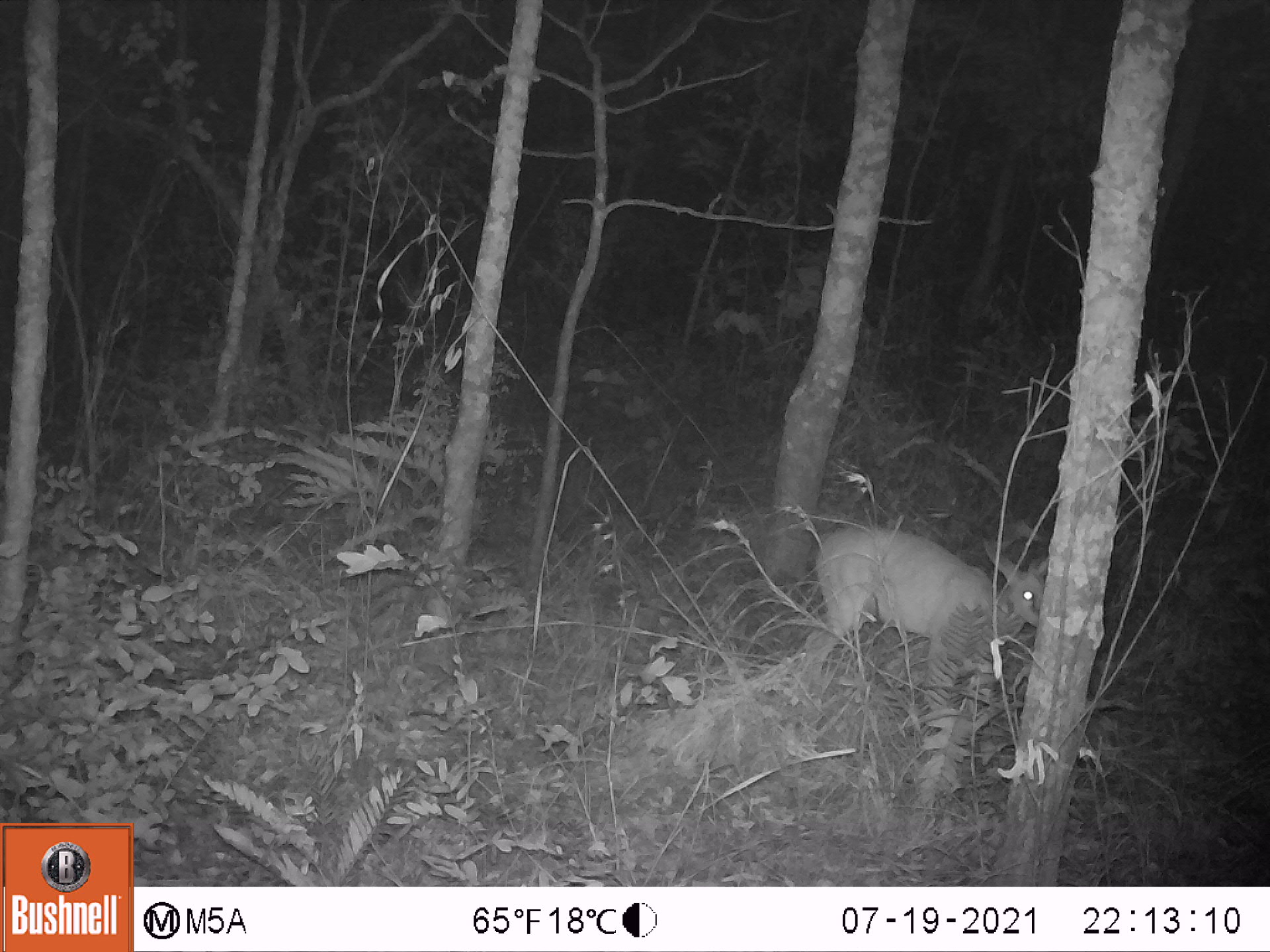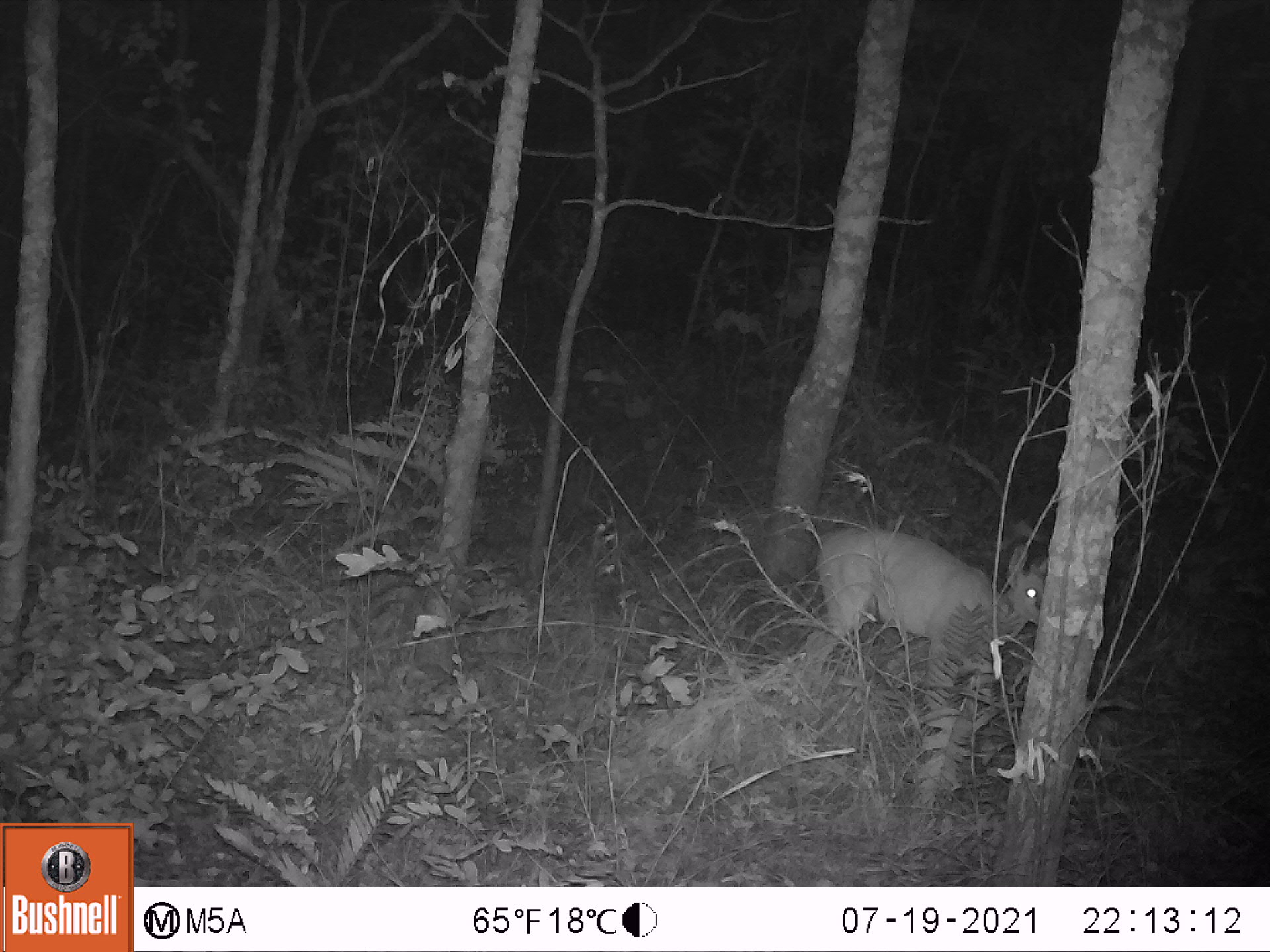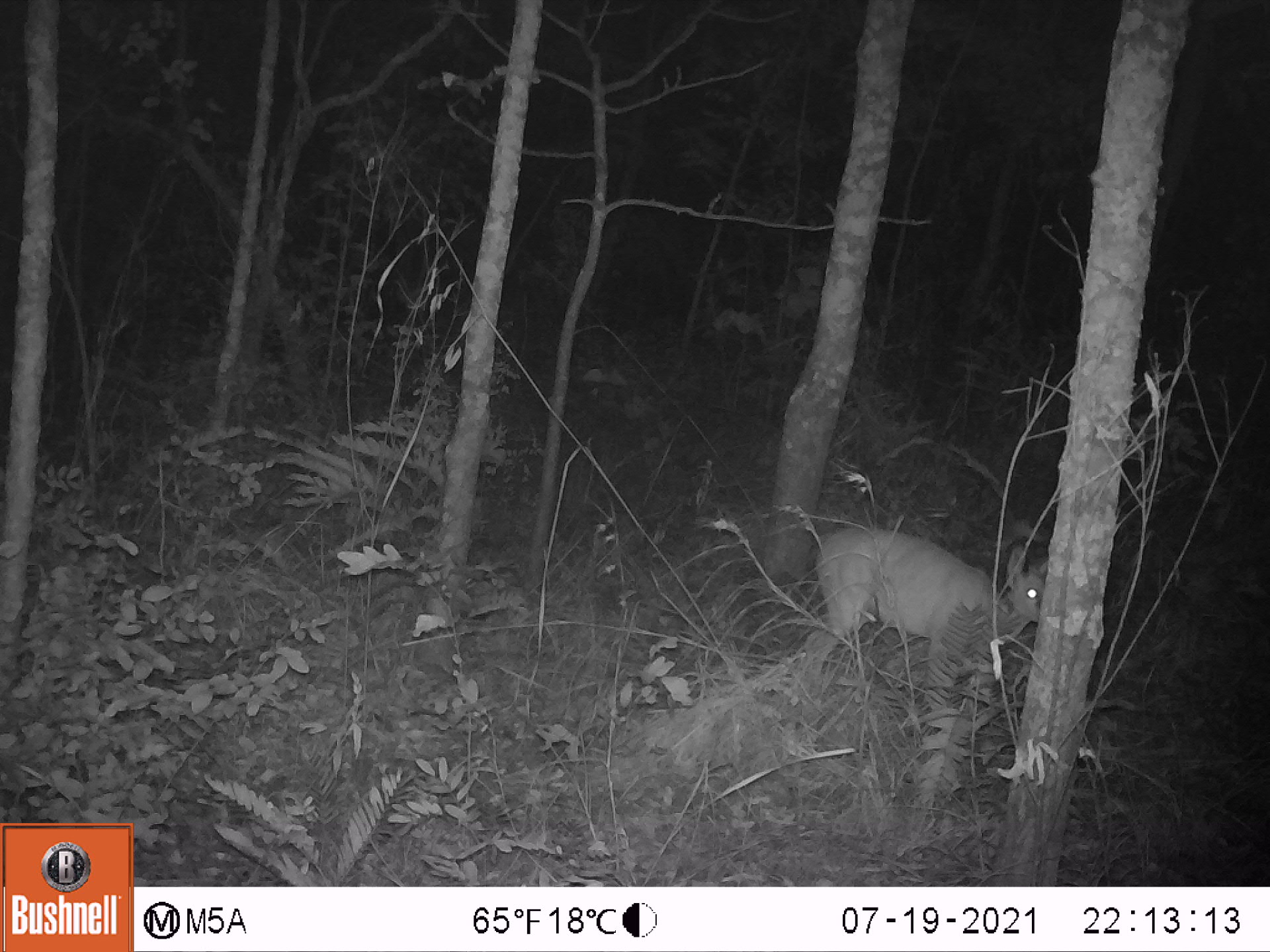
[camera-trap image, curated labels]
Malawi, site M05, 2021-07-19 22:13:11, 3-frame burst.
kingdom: Animalia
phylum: Chordata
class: Mammalia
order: Artiodactyla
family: Bovidae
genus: Sylvicapra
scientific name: Sylvicapra grimmia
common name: common duiker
Common duiker (Sylvicapra grimmia), count 1.